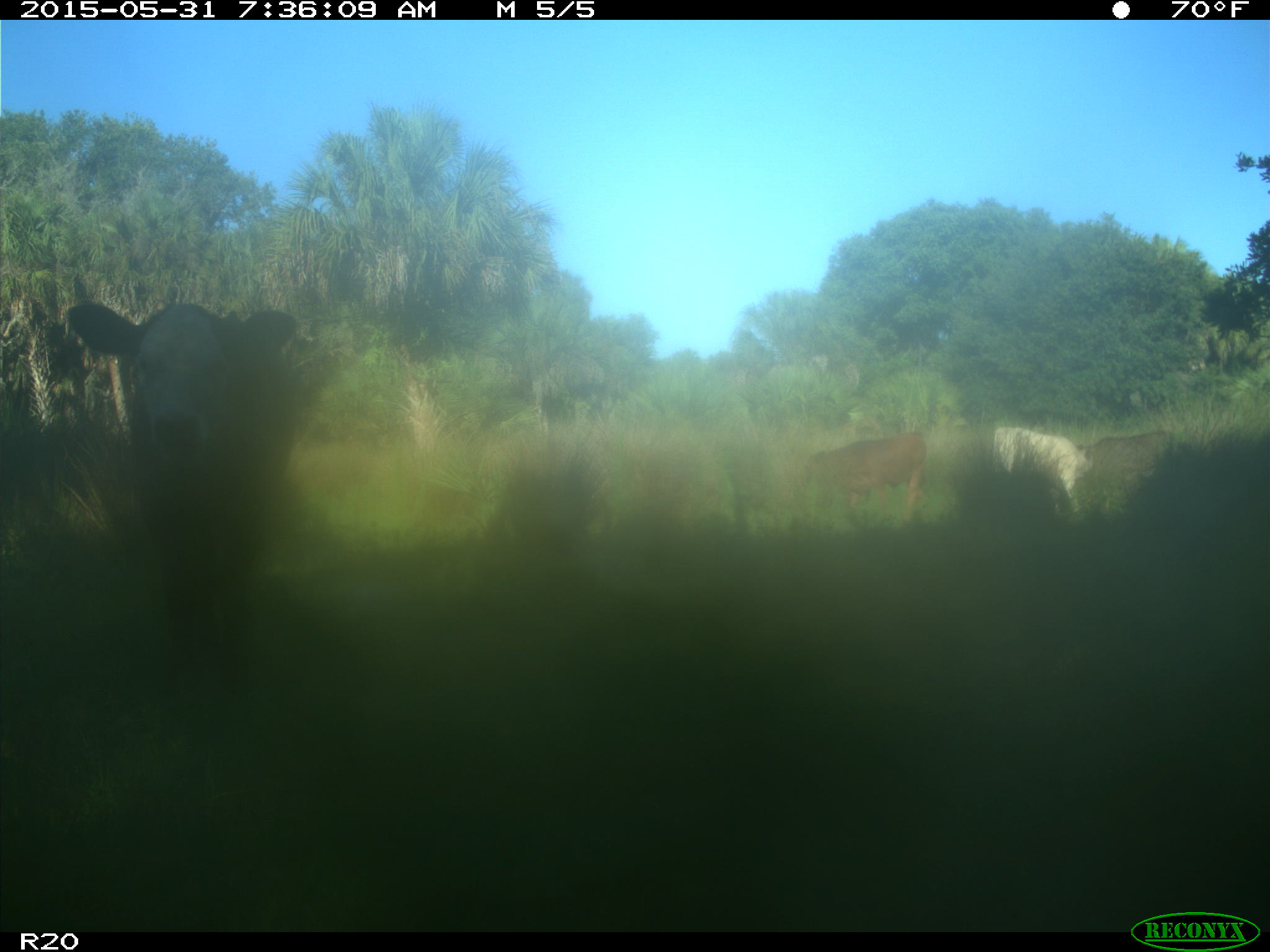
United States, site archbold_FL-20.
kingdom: Animalia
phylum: Chordata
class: Mammalia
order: Artiodactyla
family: Bovidae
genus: Bos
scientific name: Bos taurus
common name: domestic cow